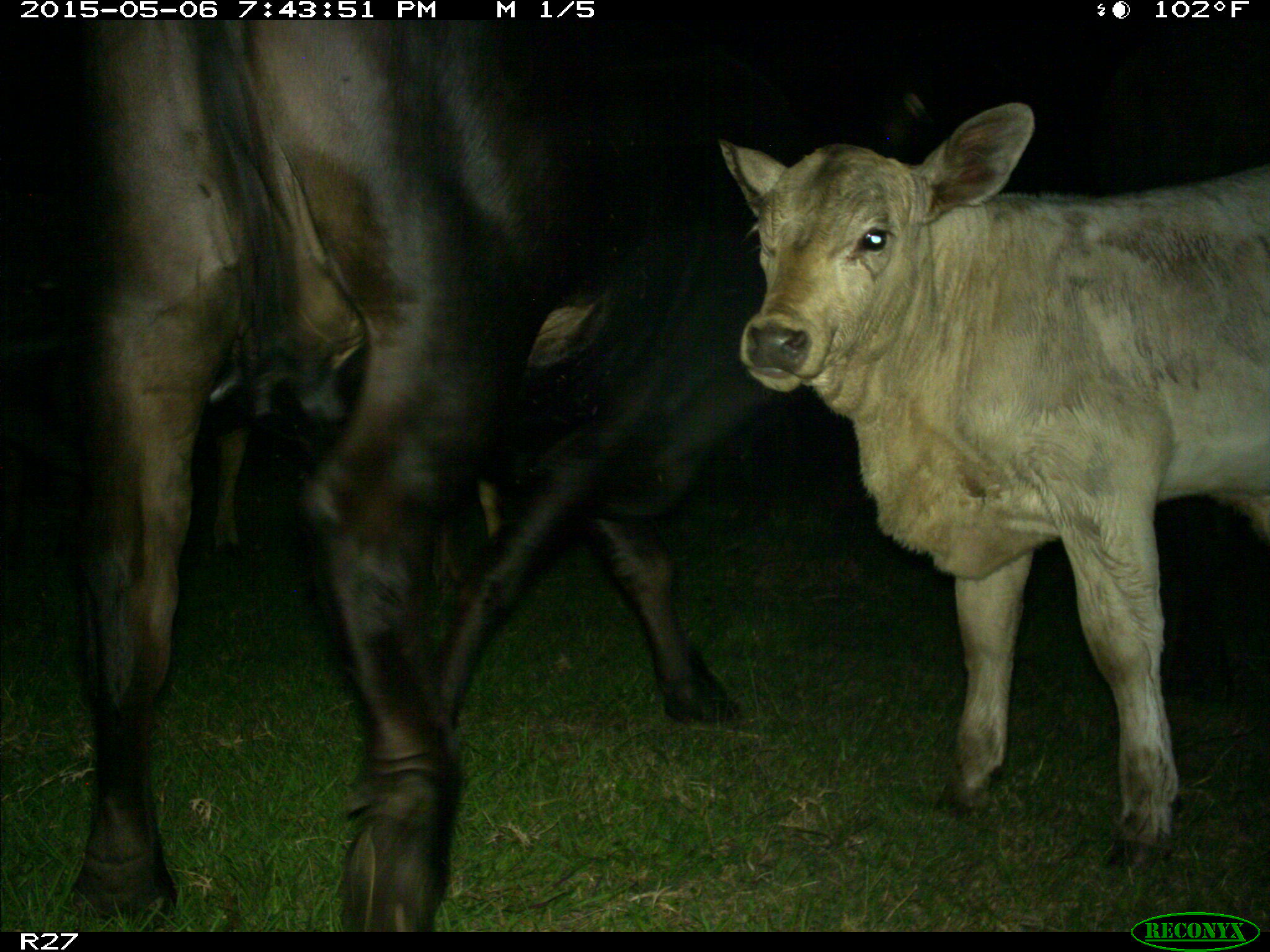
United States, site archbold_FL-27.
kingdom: Animalia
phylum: Chordata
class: Mammalia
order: Artiodactyla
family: Bovidae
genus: Bos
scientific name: Bos taurus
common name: domestic cow